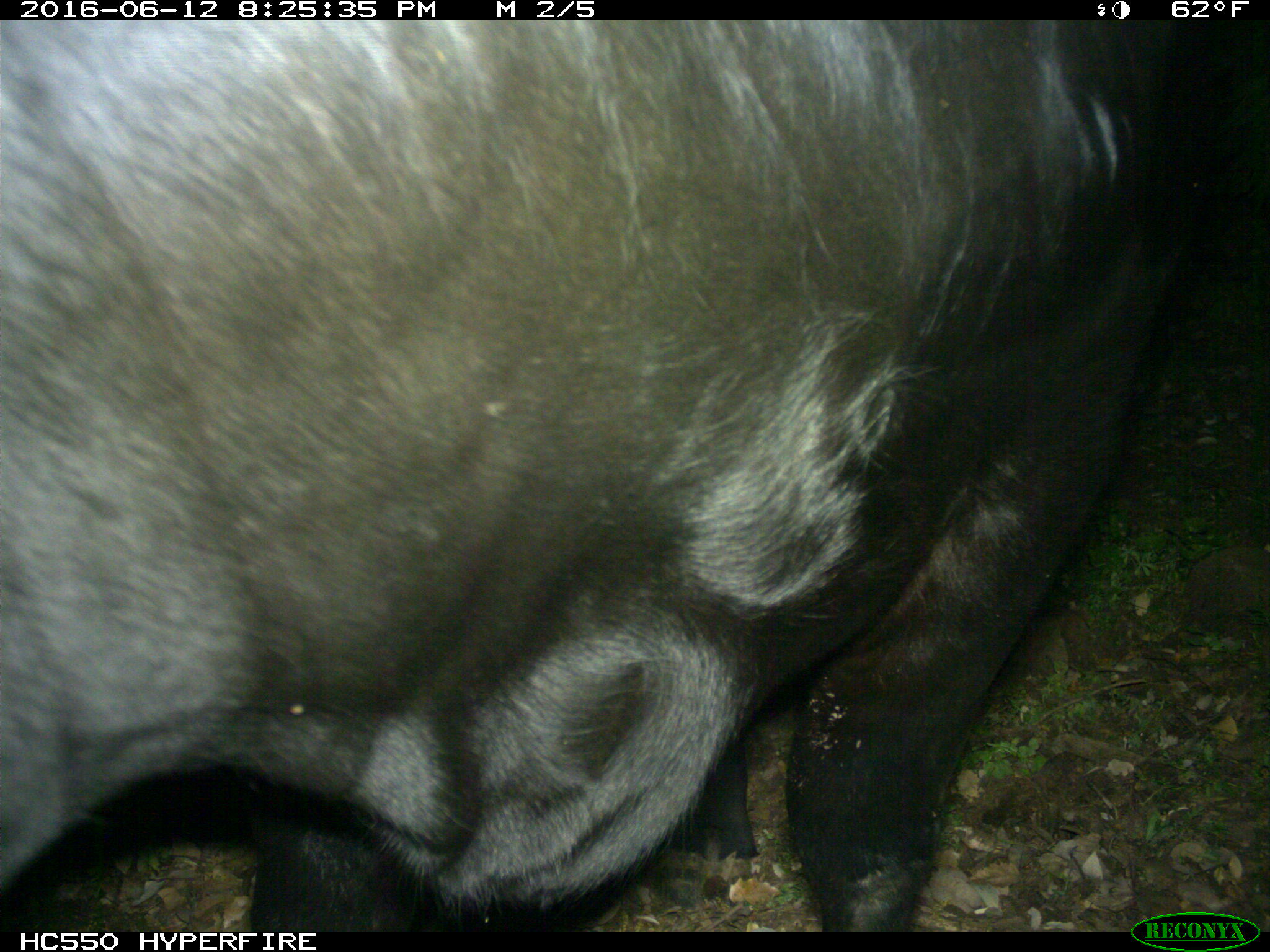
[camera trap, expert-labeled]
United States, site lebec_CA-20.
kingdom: Animalia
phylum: Chordata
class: Mammalia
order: Artiodactyla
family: Bovidae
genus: Bos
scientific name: Bos taurus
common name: domestic cow